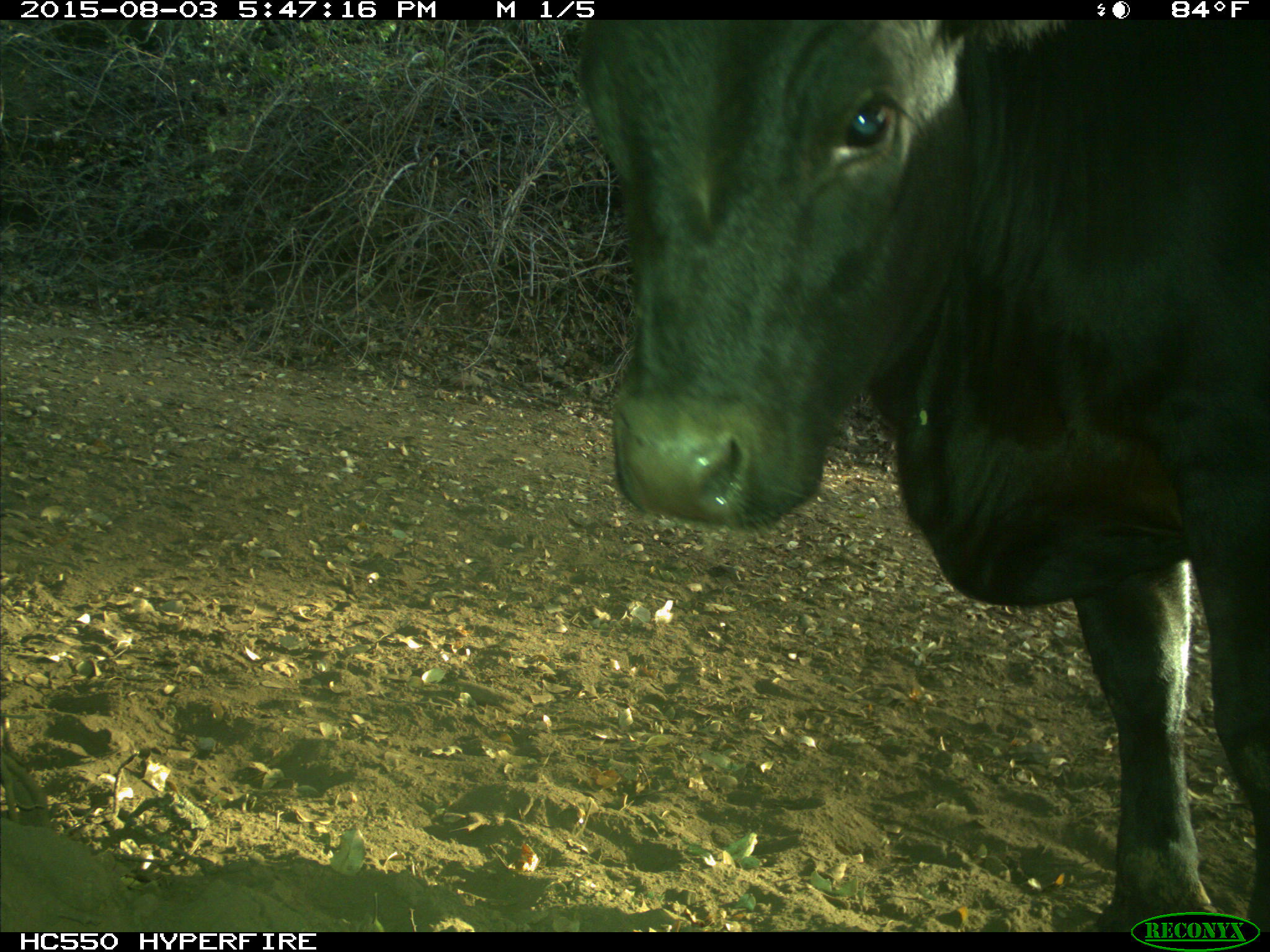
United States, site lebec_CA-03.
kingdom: Animalia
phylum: Chordata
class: Mammalia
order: Artiodactyla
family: Bovidae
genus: Bos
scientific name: Bos taurus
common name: domestic cow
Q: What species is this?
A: Bos taurus (domestic cow).